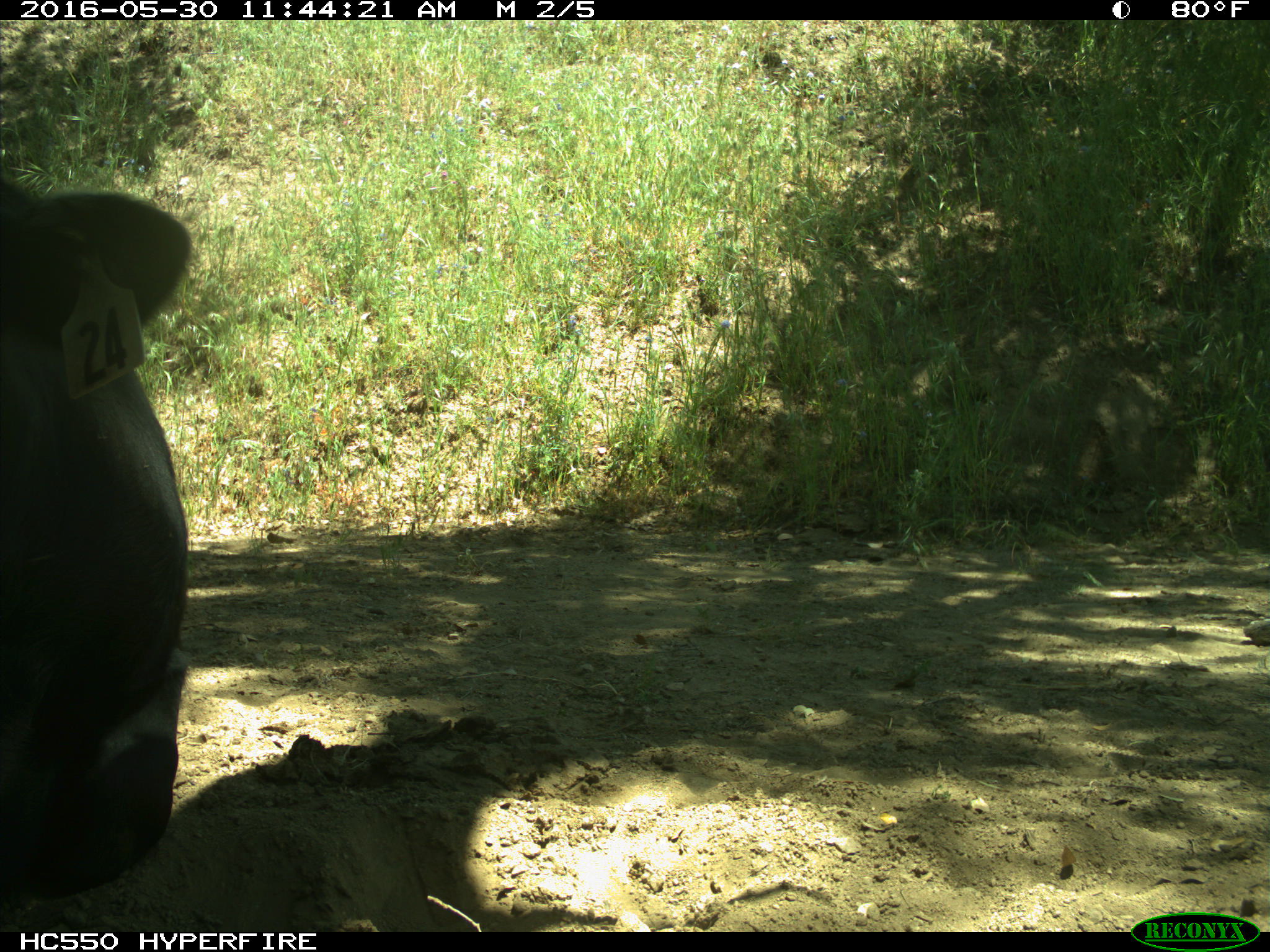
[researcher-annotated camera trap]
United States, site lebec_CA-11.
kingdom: Animalia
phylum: Chordata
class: Mammalia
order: Artiodactyla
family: Bovidae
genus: Bos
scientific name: Bos taurus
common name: domestic cow